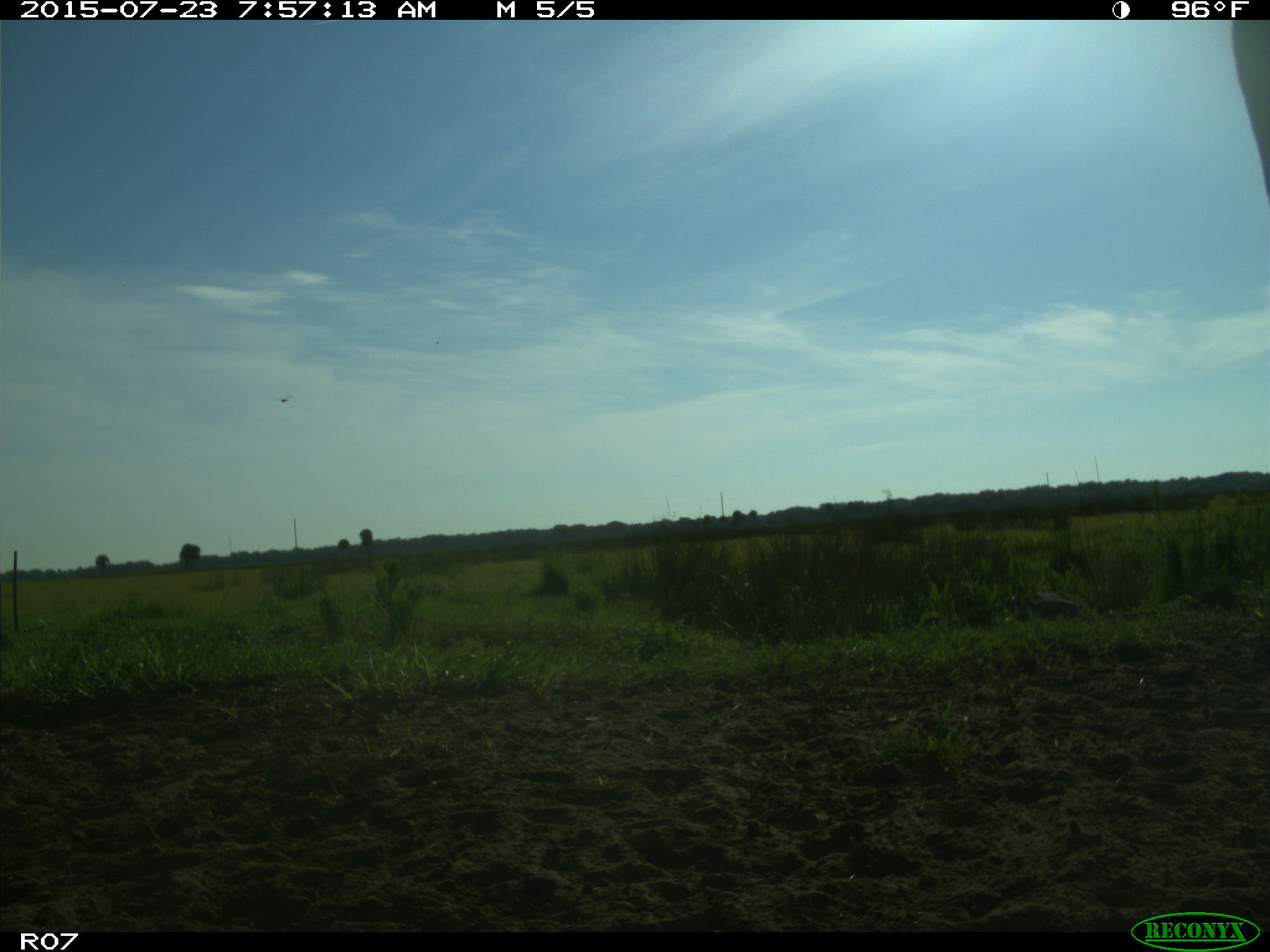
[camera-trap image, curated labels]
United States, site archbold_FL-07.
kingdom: Animalia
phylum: Chordata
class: Mammalia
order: Artiodactyla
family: Bovidae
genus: Bos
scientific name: Bos taurus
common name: domestic cow